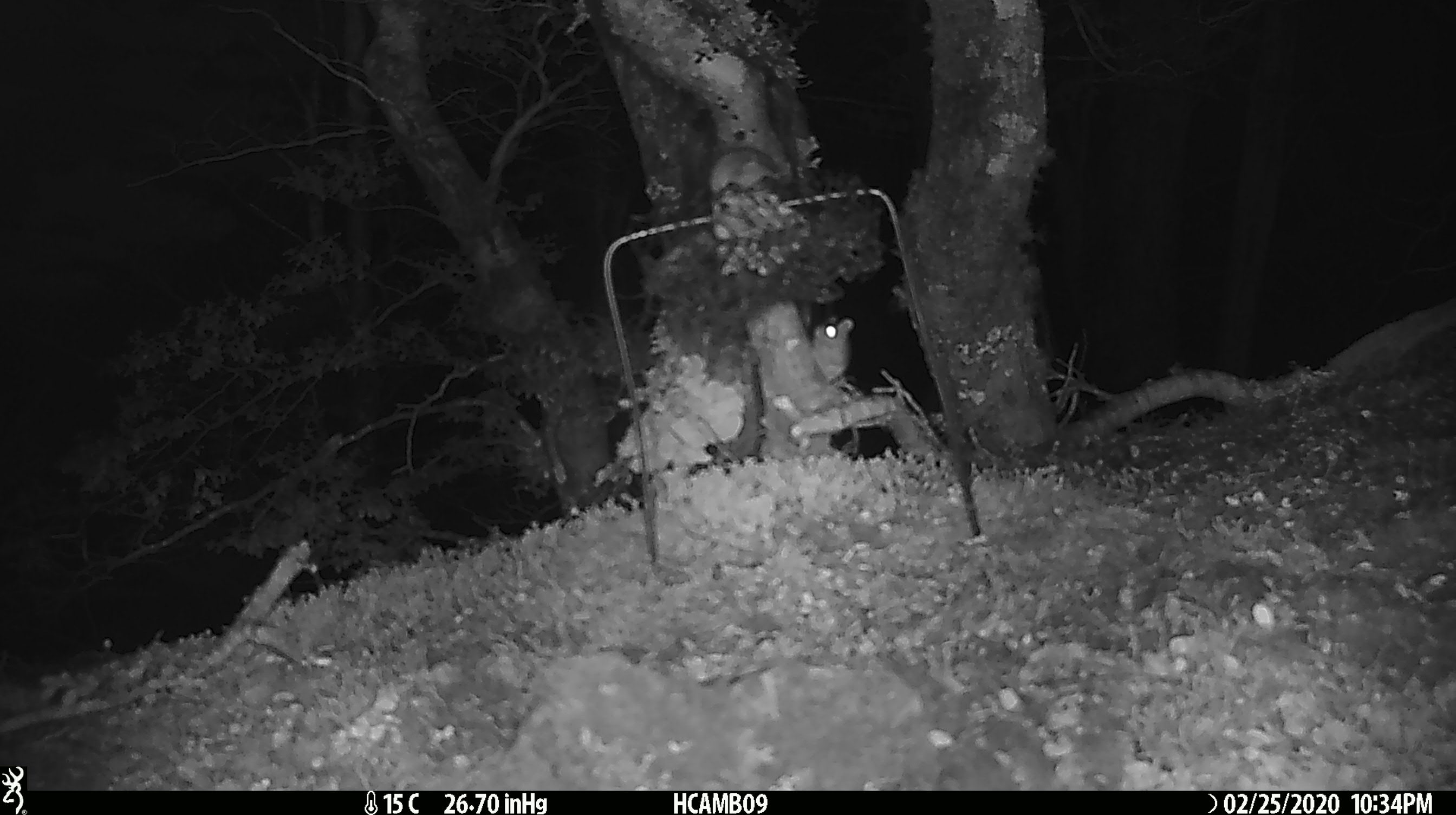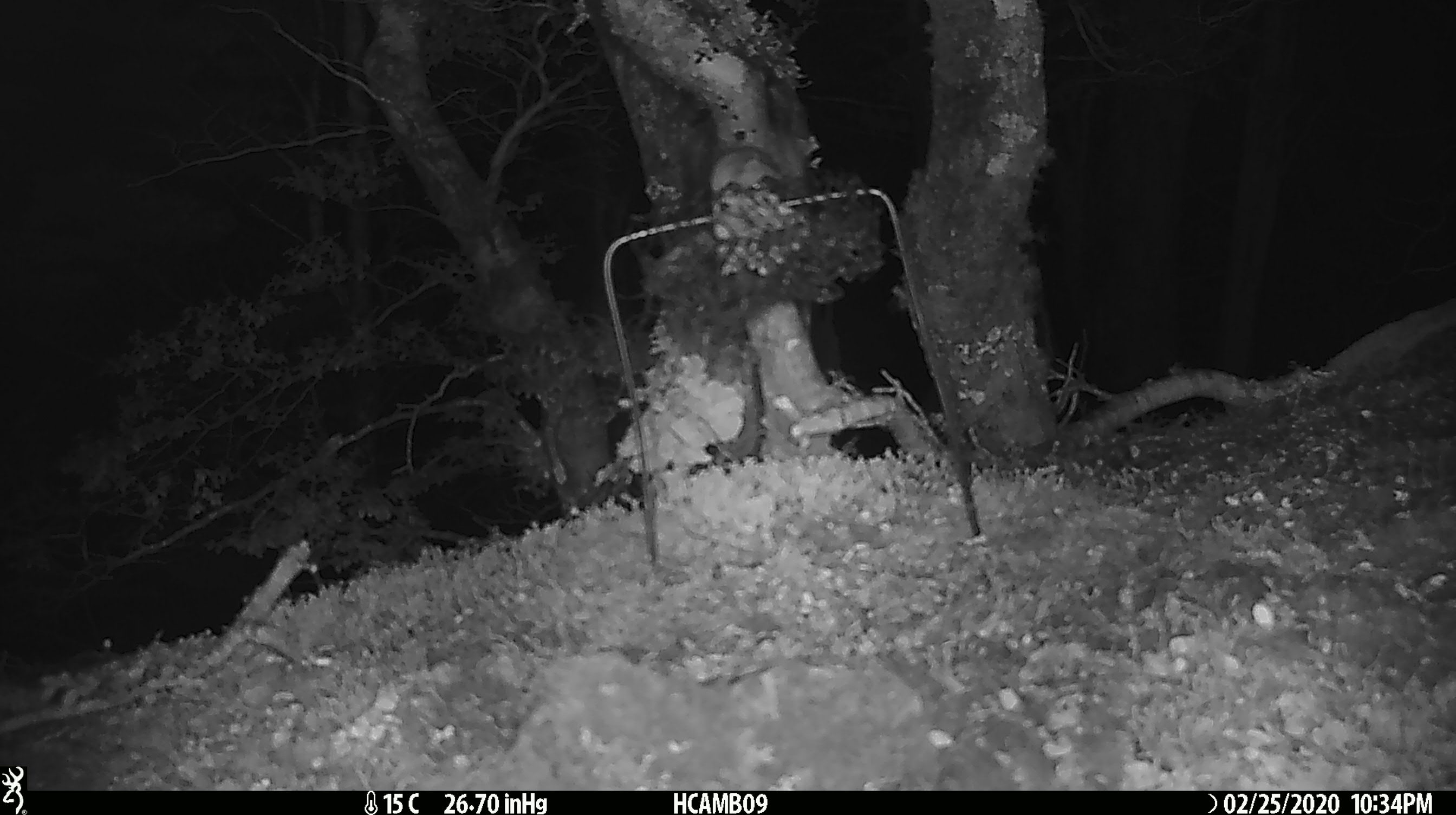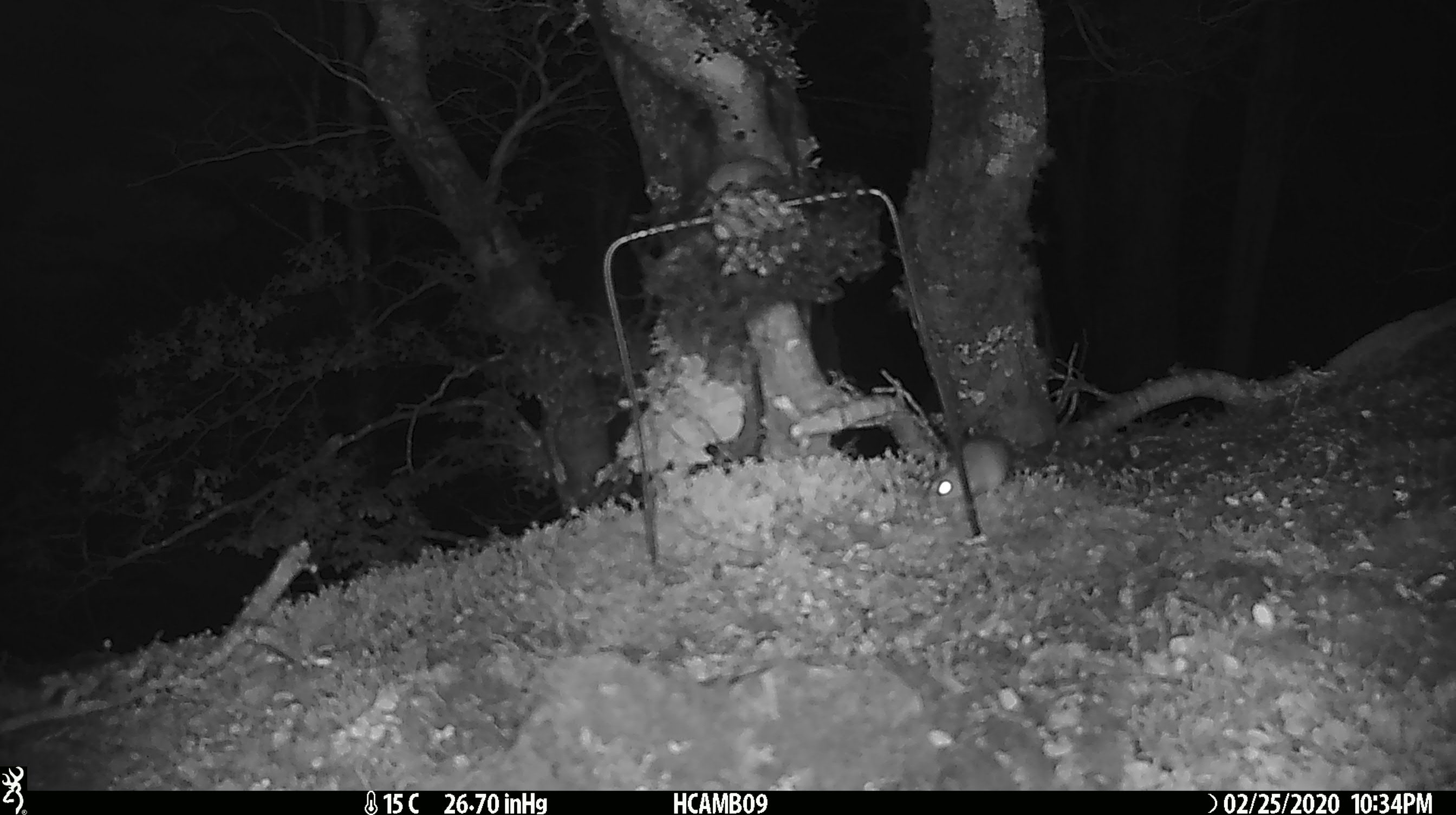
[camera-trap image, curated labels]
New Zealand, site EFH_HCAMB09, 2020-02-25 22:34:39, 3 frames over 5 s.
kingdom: Animalia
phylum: Chordata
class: Mammalia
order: Rodentia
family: Muridae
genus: Mus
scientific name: Mus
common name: mouse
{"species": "mouse (Mus)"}